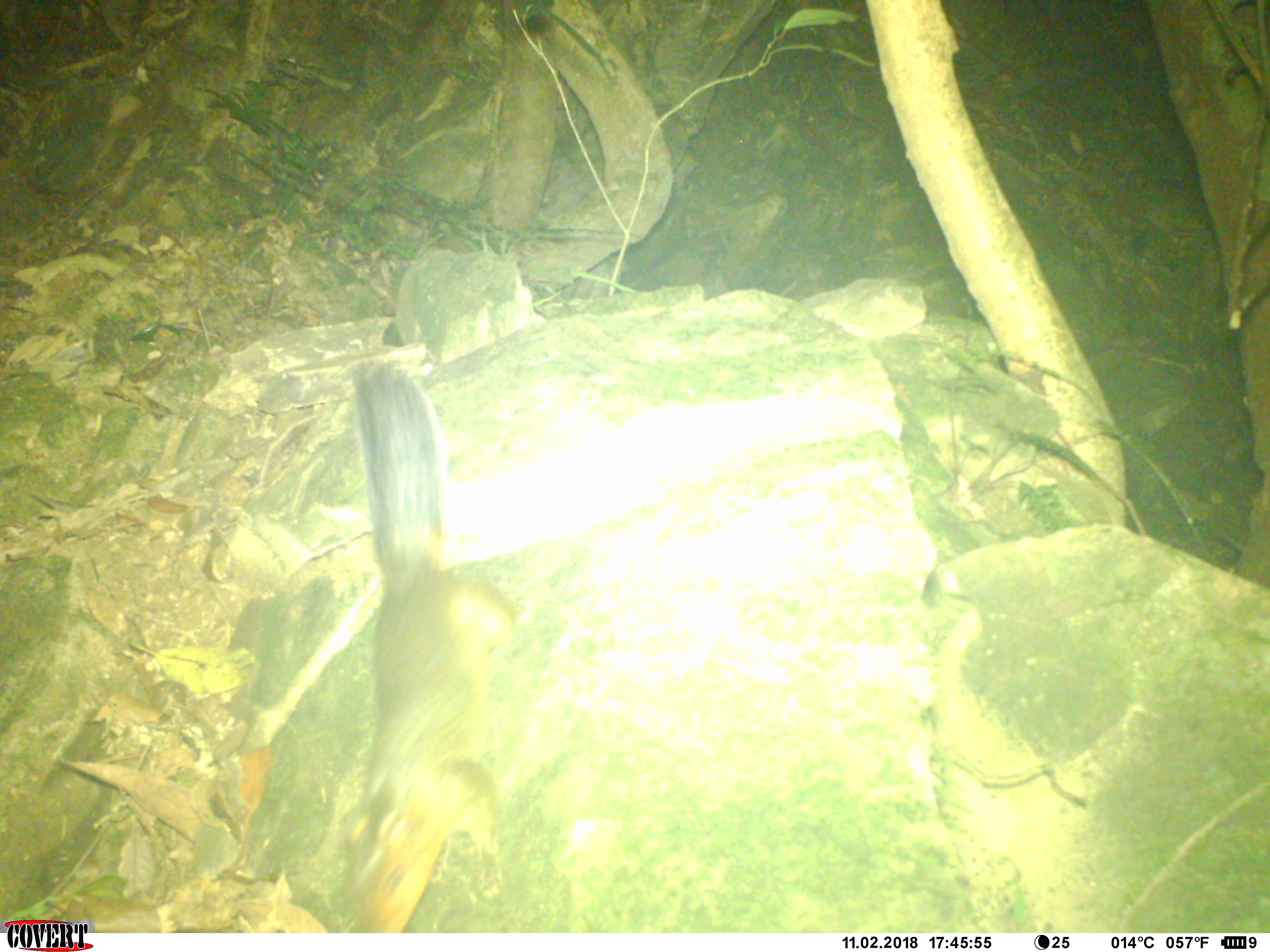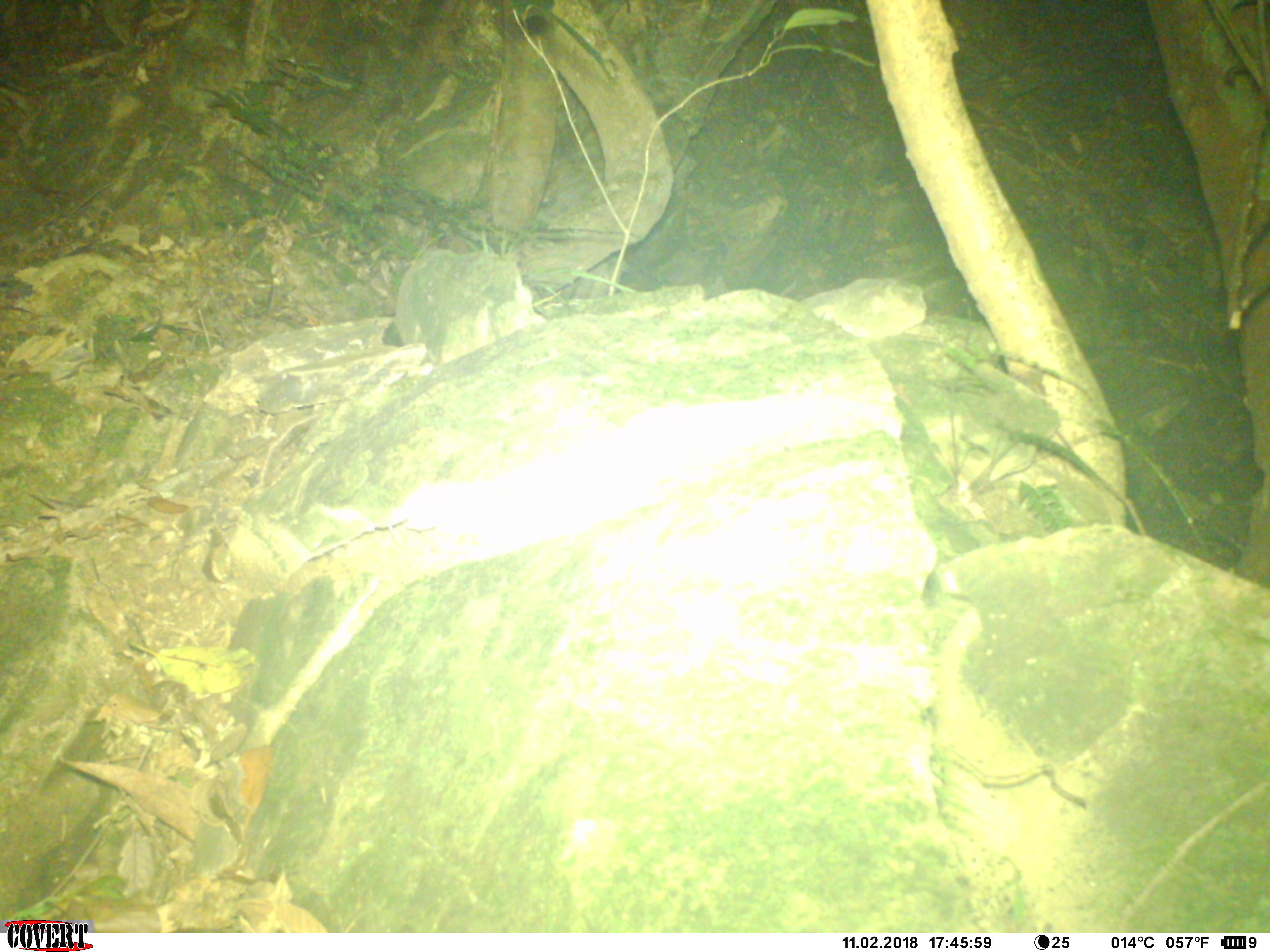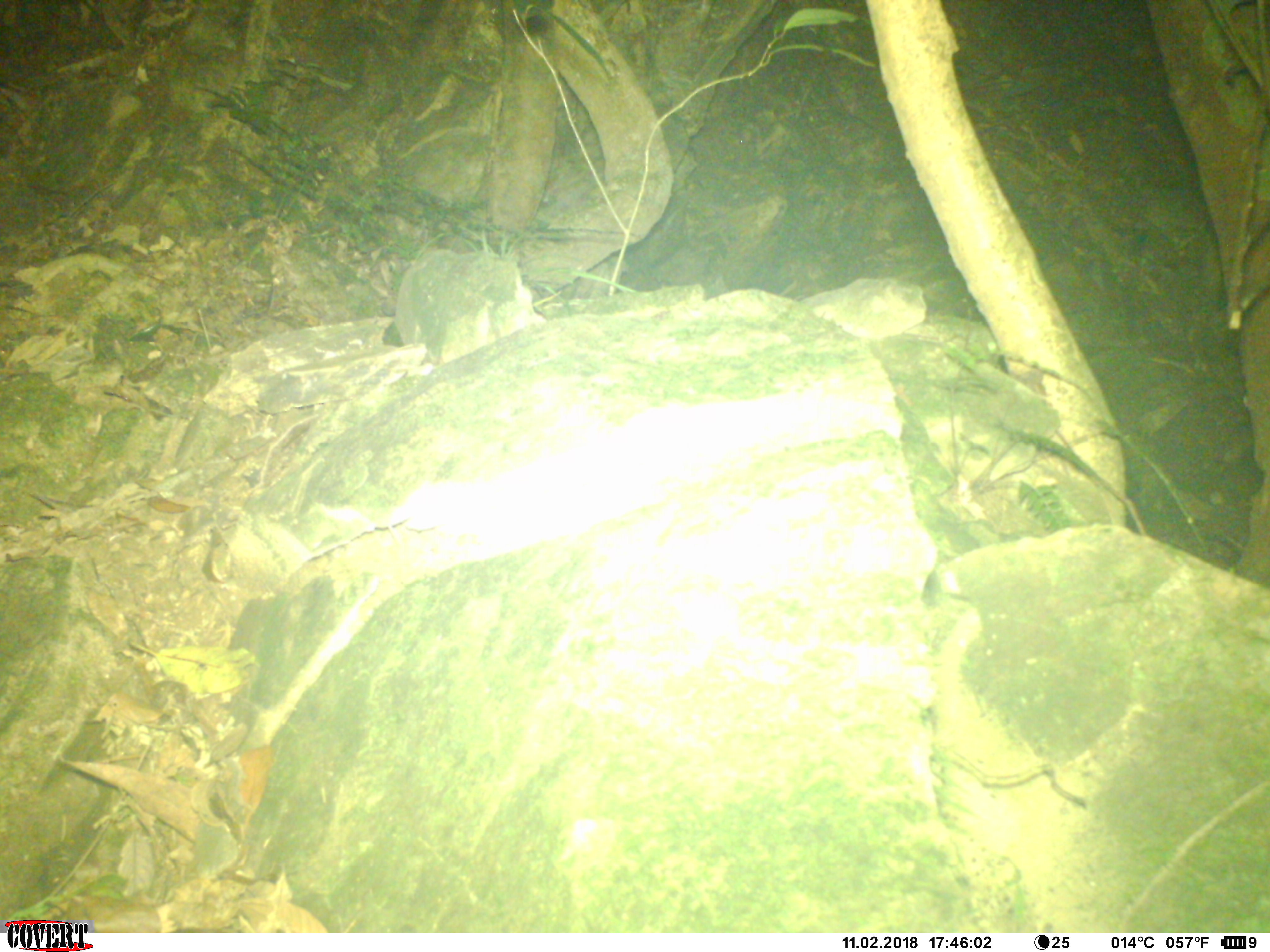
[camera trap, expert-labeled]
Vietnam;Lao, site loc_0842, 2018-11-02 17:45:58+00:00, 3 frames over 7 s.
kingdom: Animalia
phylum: Chordata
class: Mammalia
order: Rodentia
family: Sciuridae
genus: Dremomys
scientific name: Dremomys rufigenis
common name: red-cheeked squirrel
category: red cheeked squirrel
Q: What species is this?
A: Red cheeked squirrel (red-cheeked squirrel) (Dremomys rufigenis).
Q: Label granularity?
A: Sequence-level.